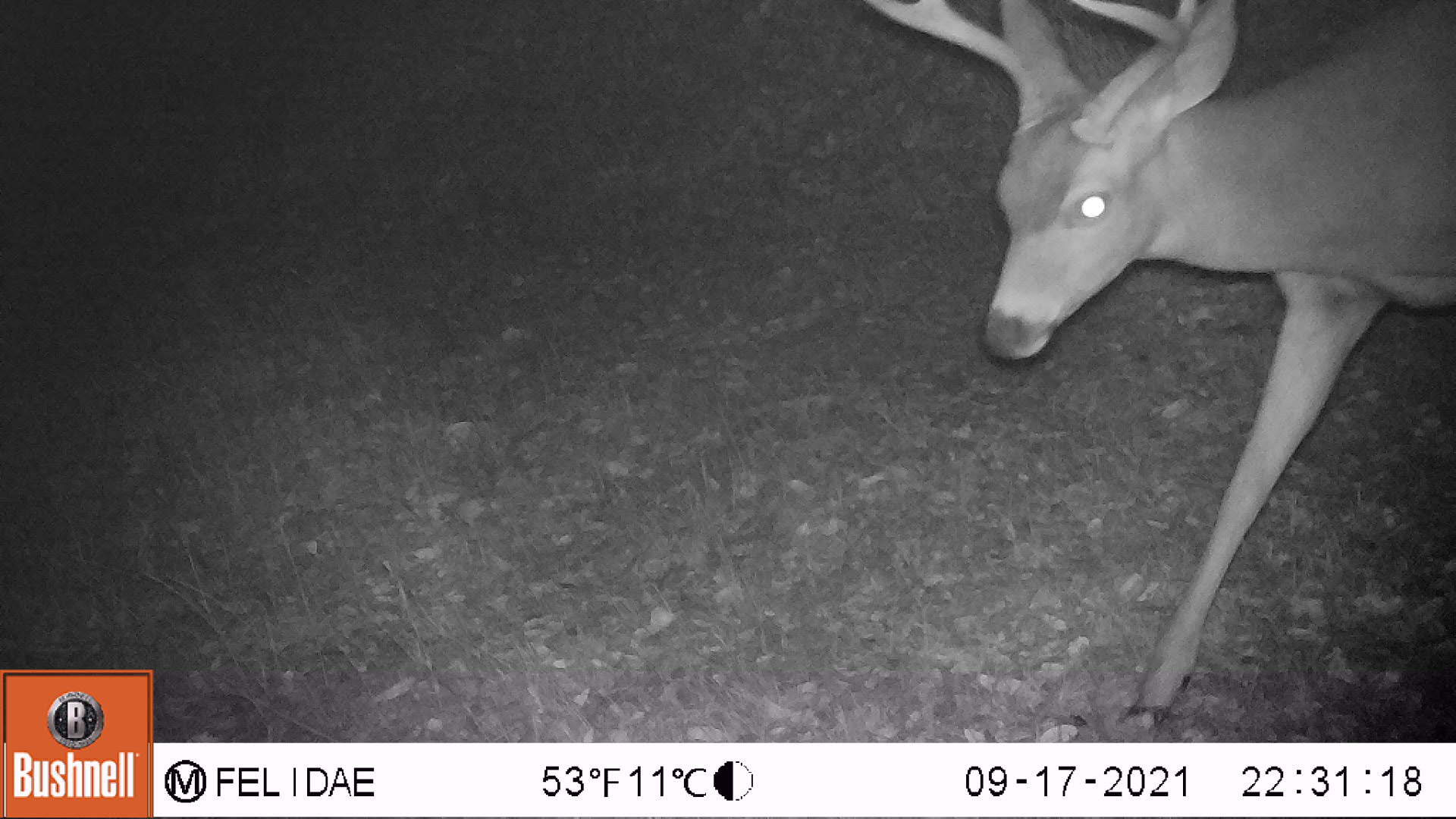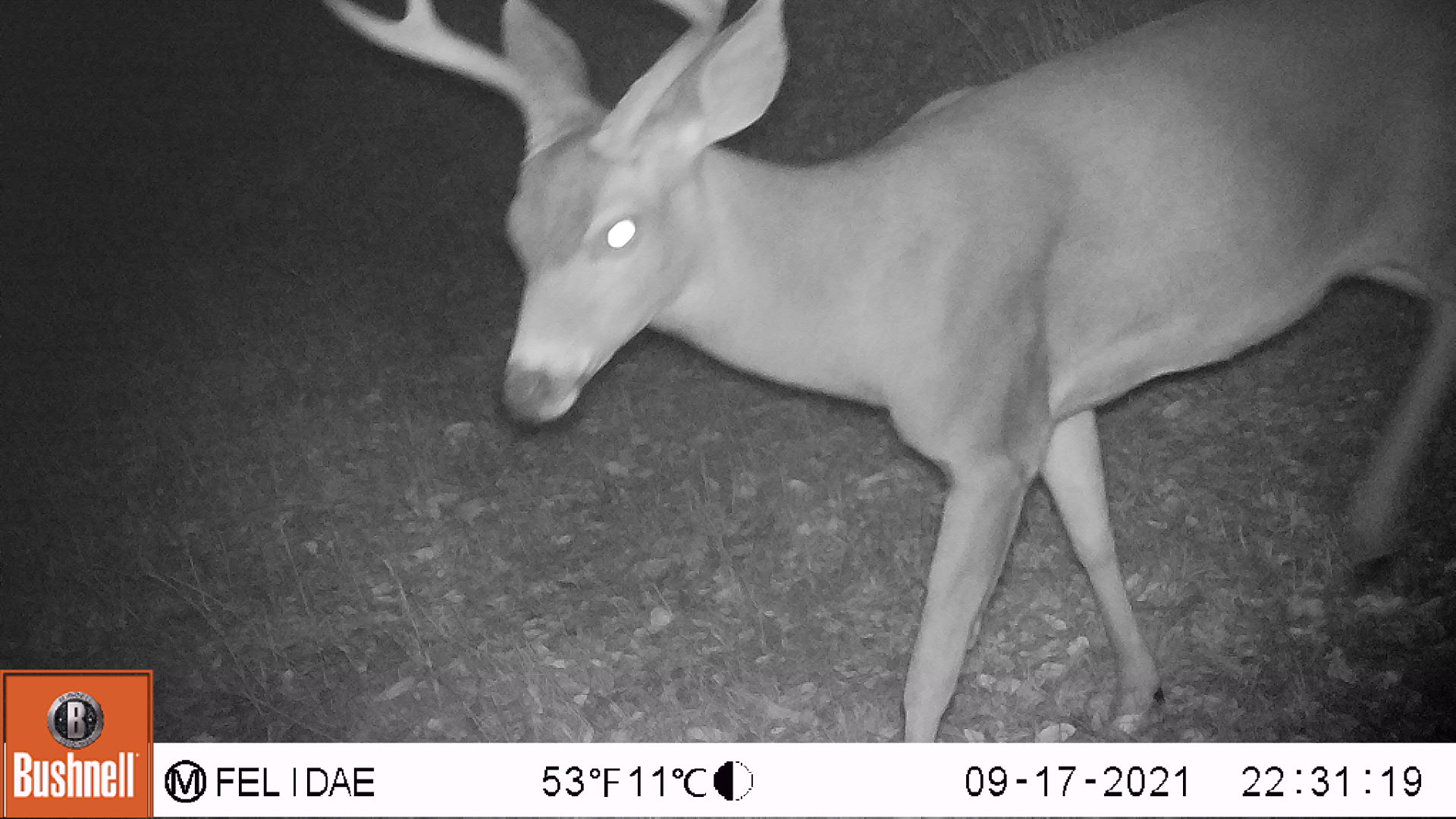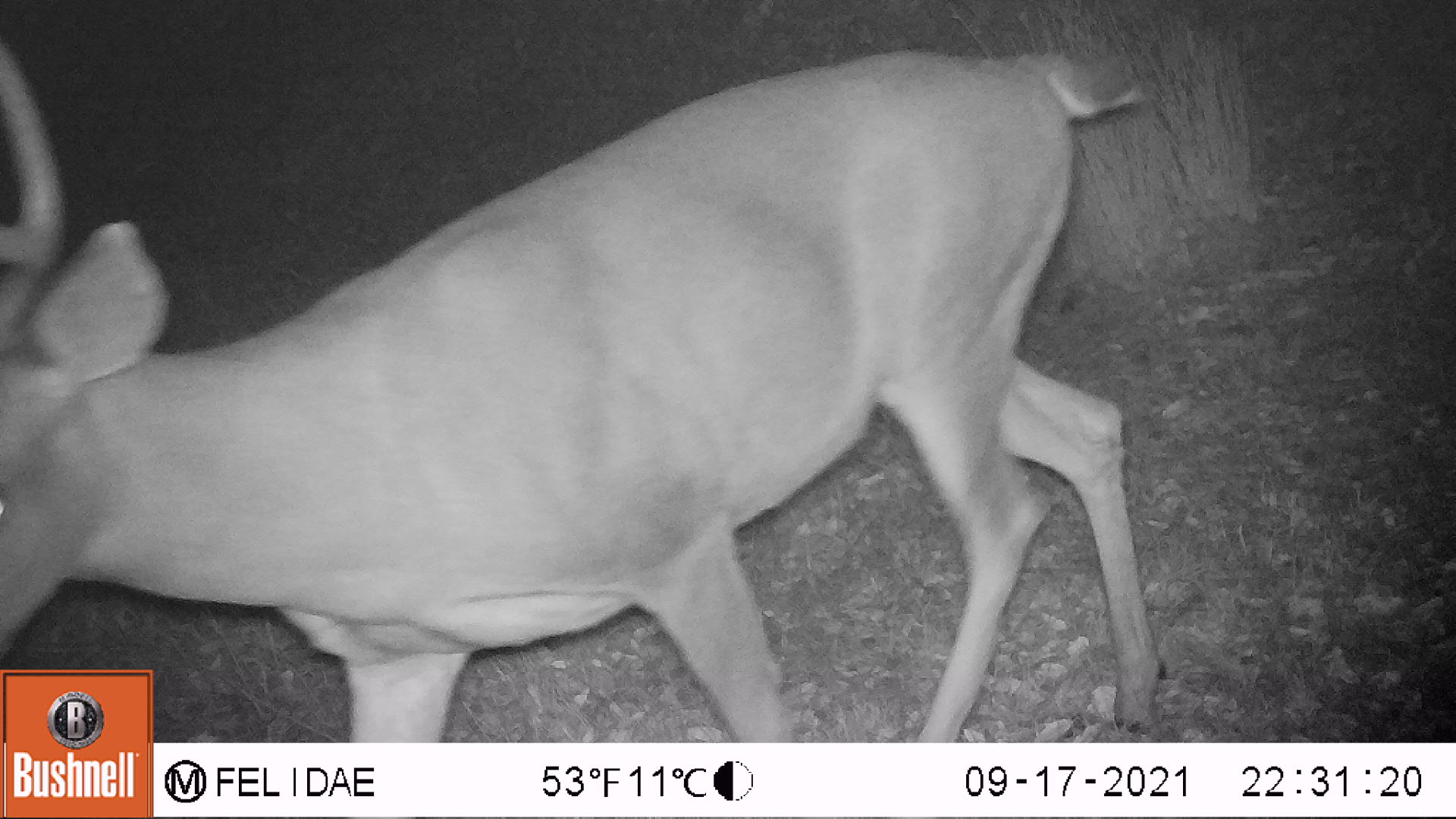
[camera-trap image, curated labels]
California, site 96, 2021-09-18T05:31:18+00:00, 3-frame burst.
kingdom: Animalia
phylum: Chordata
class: Mammalia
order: Artiodactyla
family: Cervidae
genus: Odocoileus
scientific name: Odocoileus hemionus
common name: mule deer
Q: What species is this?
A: Mule deer (Odocoileus hemionus).